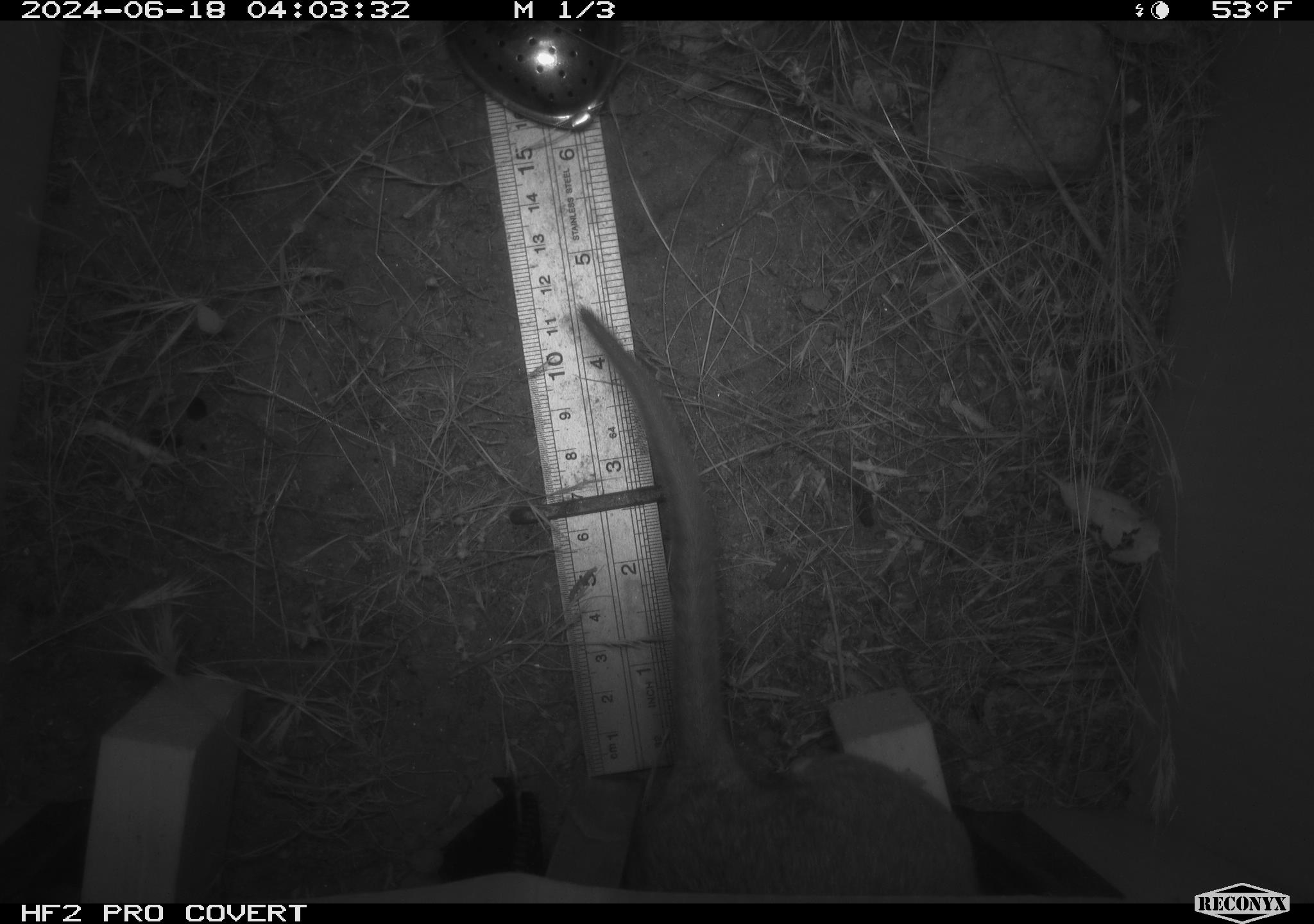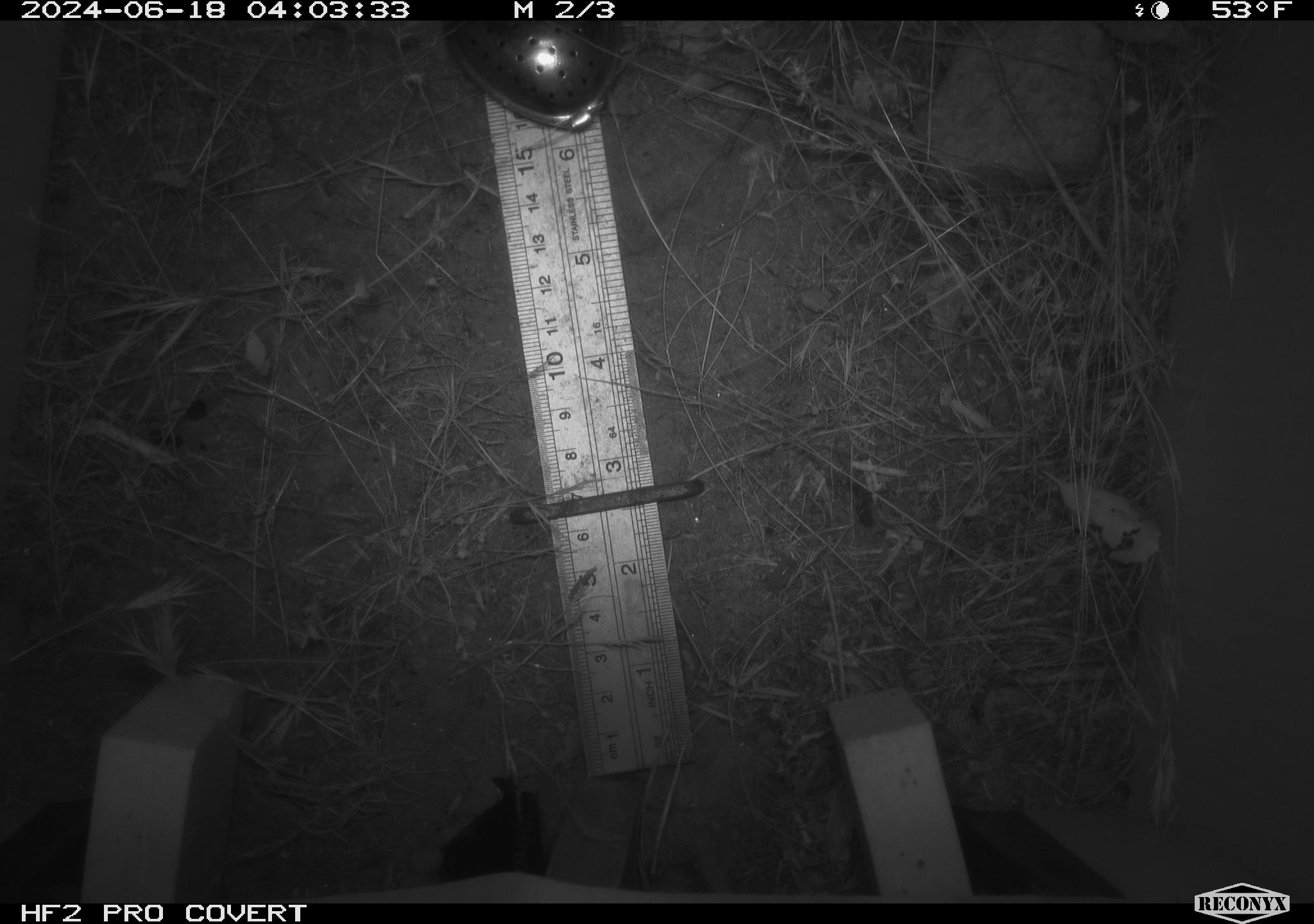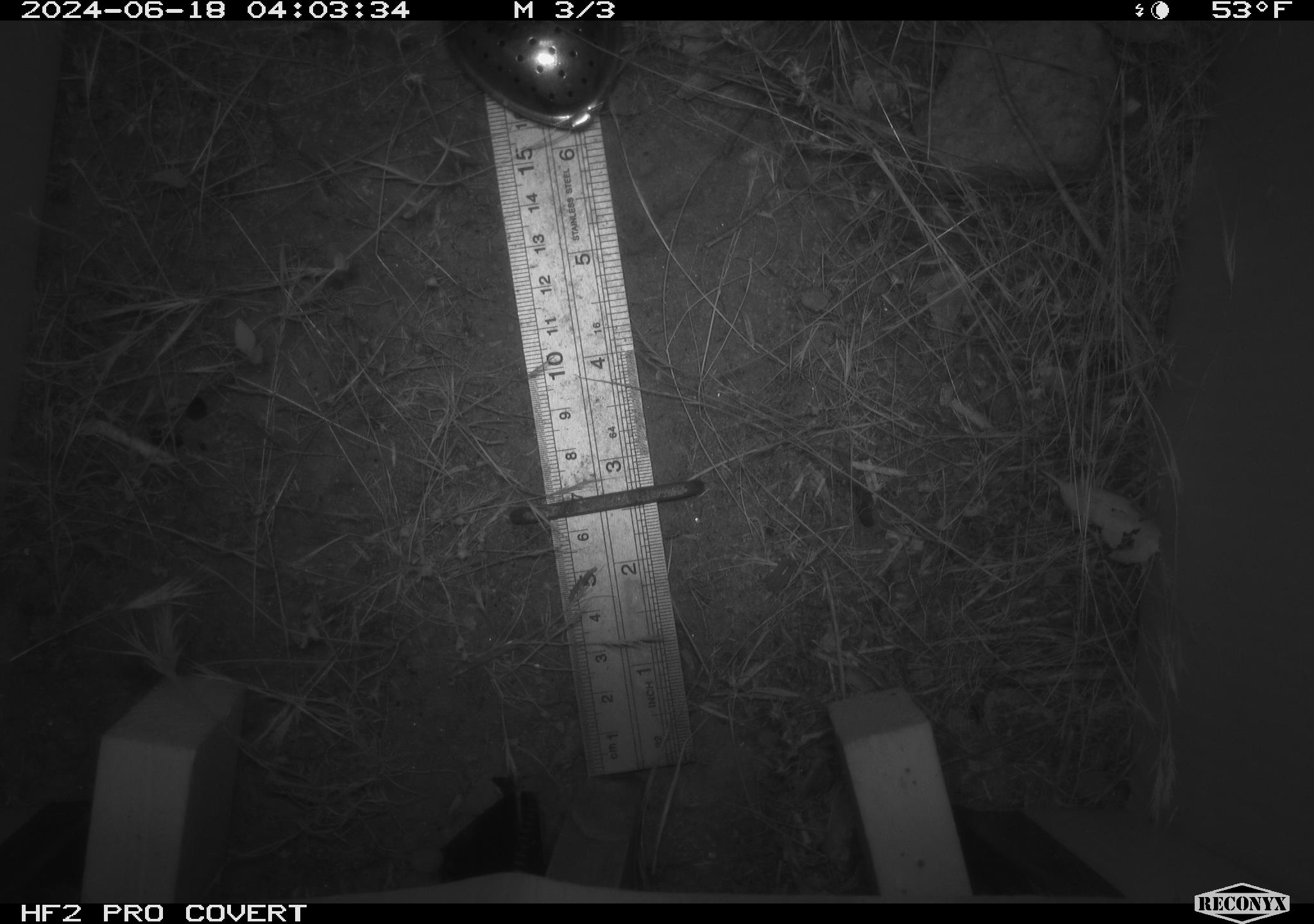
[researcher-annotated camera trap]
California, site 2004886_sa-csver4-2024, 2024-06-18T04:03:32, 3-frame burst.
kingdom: Animalia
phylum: Chordata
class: Mammalia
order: Rodentia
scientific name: Rodentia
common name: woodrat or rat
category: woodrat or rat species